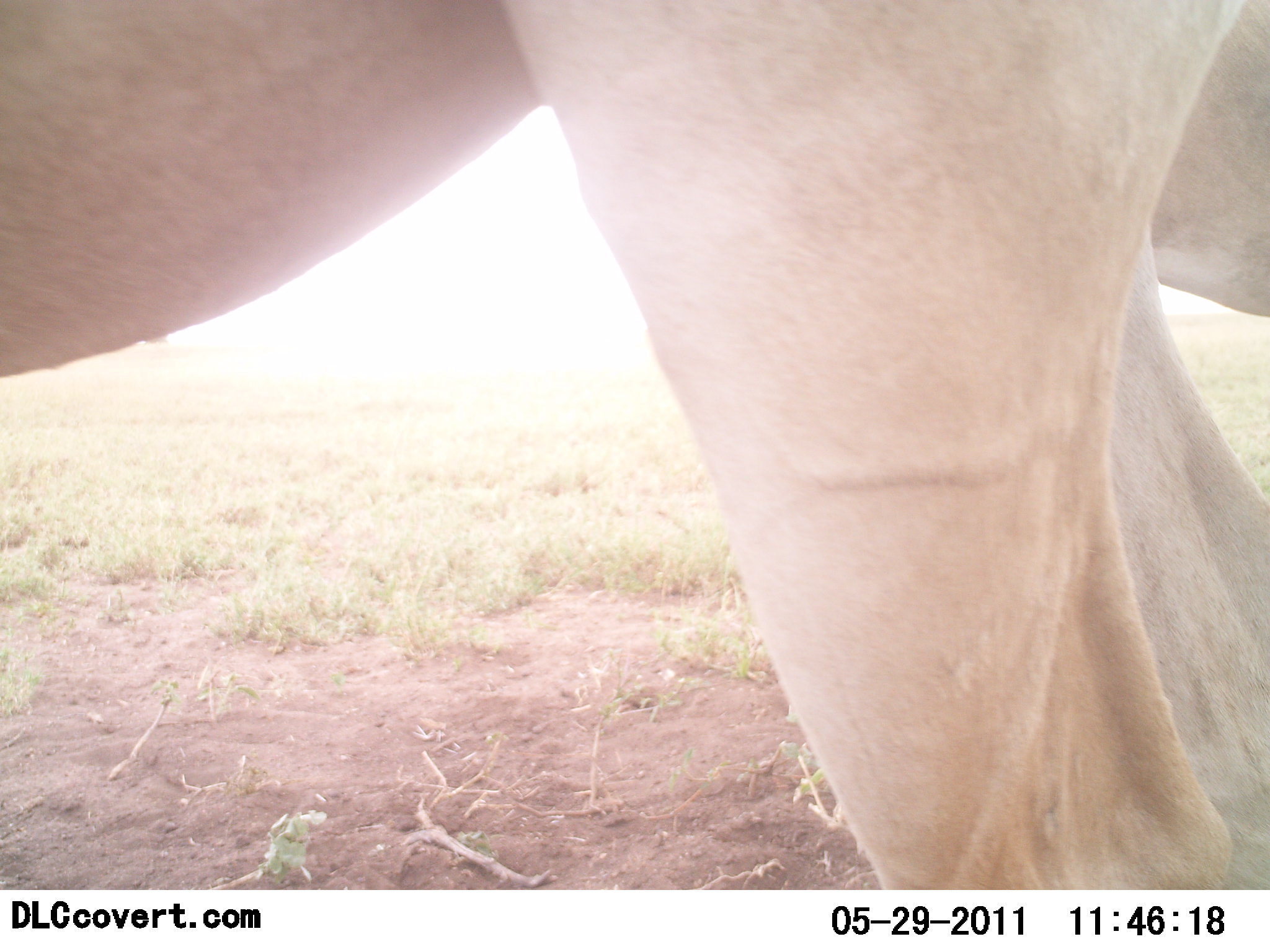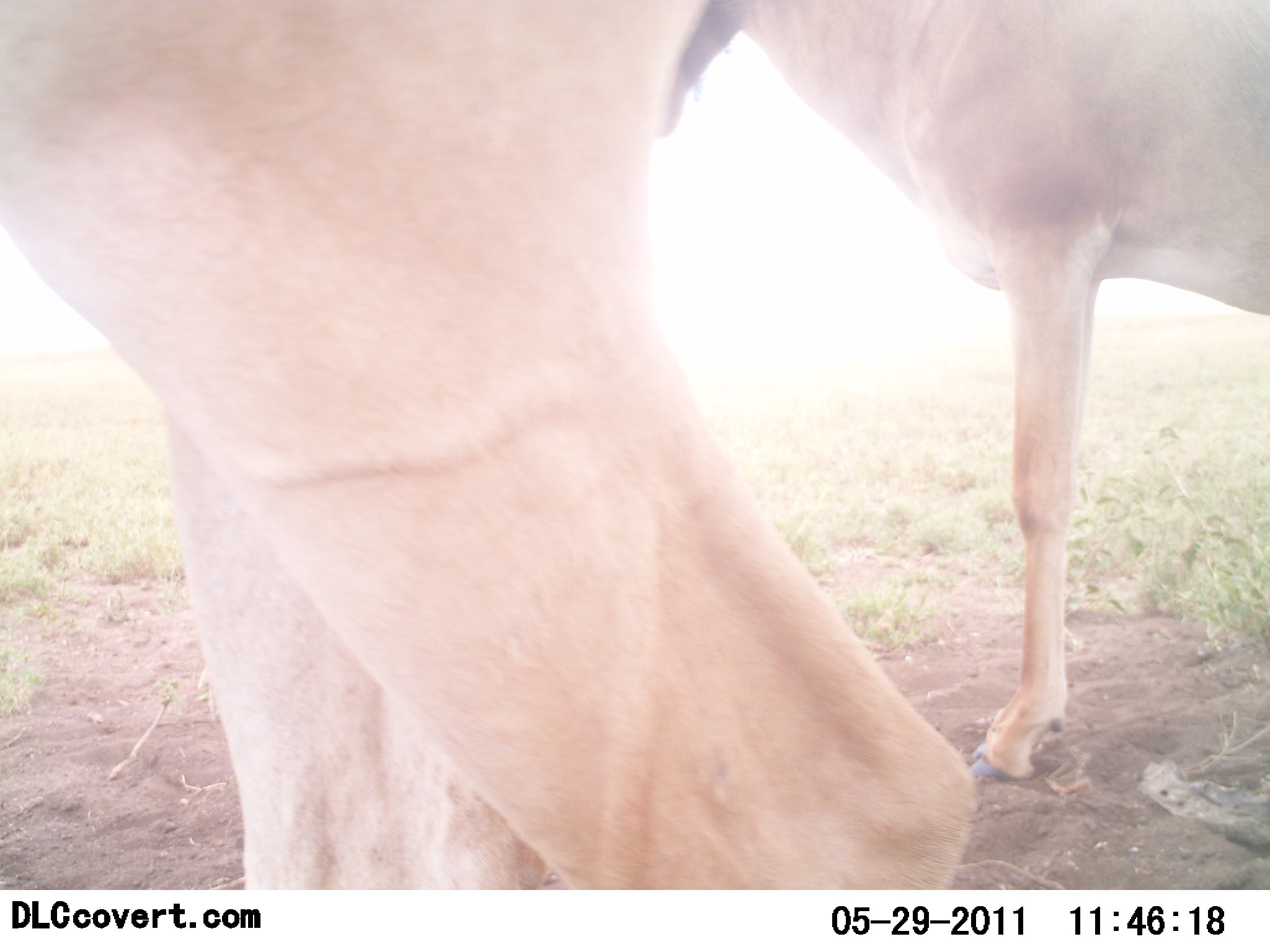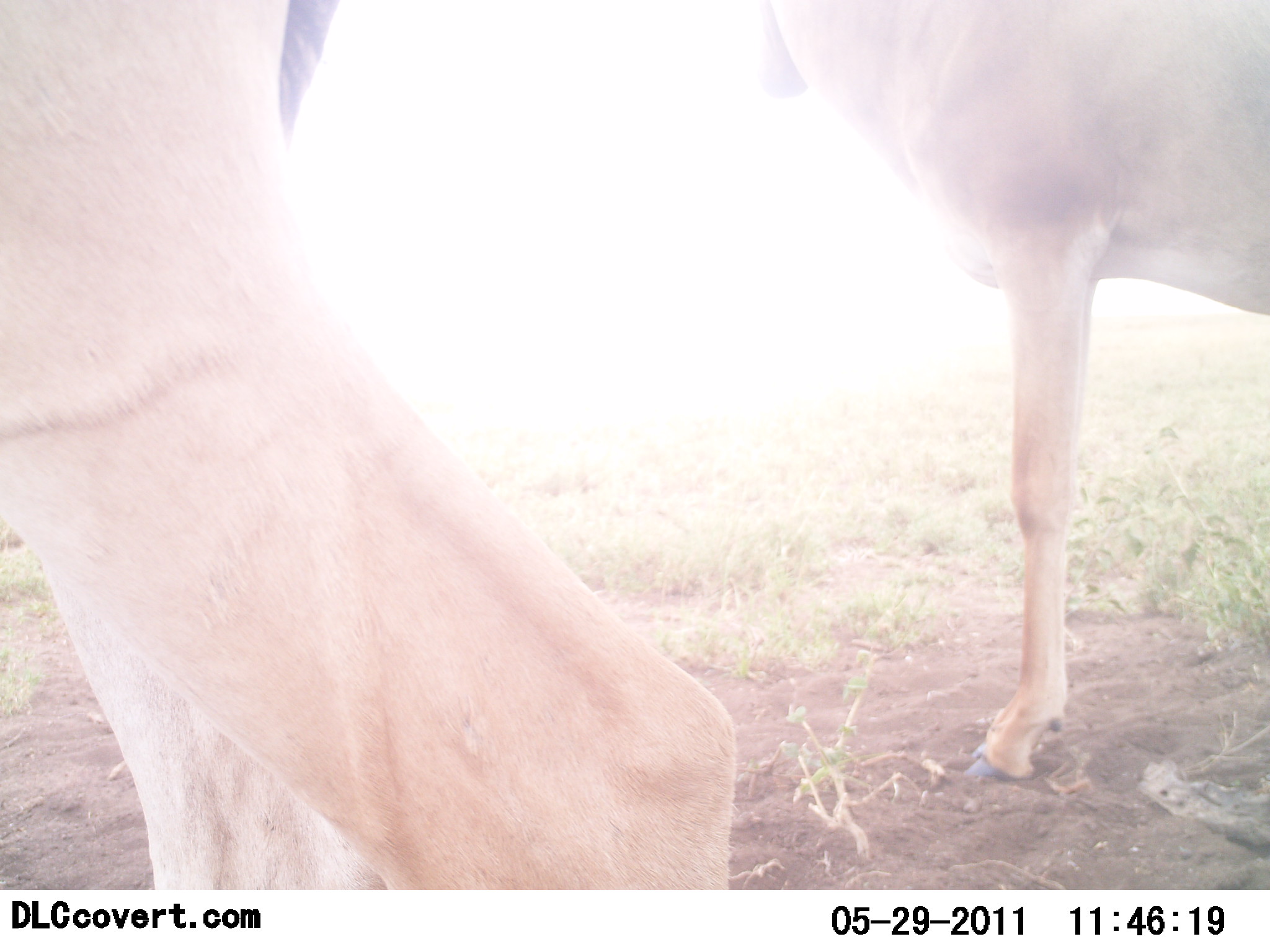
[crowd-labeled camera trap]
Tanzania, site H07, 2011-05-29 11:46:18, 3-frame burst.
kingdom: Animalia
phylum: Chordata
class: Mammalia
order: Artiodactyla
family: Bovidae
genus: Alcelaphus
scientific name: Alcelaphus buselaphus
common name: hartebeest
Hartebeest (Alcelaphus buselaphus), count 2. Behavior (volunteer vote fractions): standing 91%, resting 0%, moving 45%, interacting 0%. Young present (vote fraction): 0%. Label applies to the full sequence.